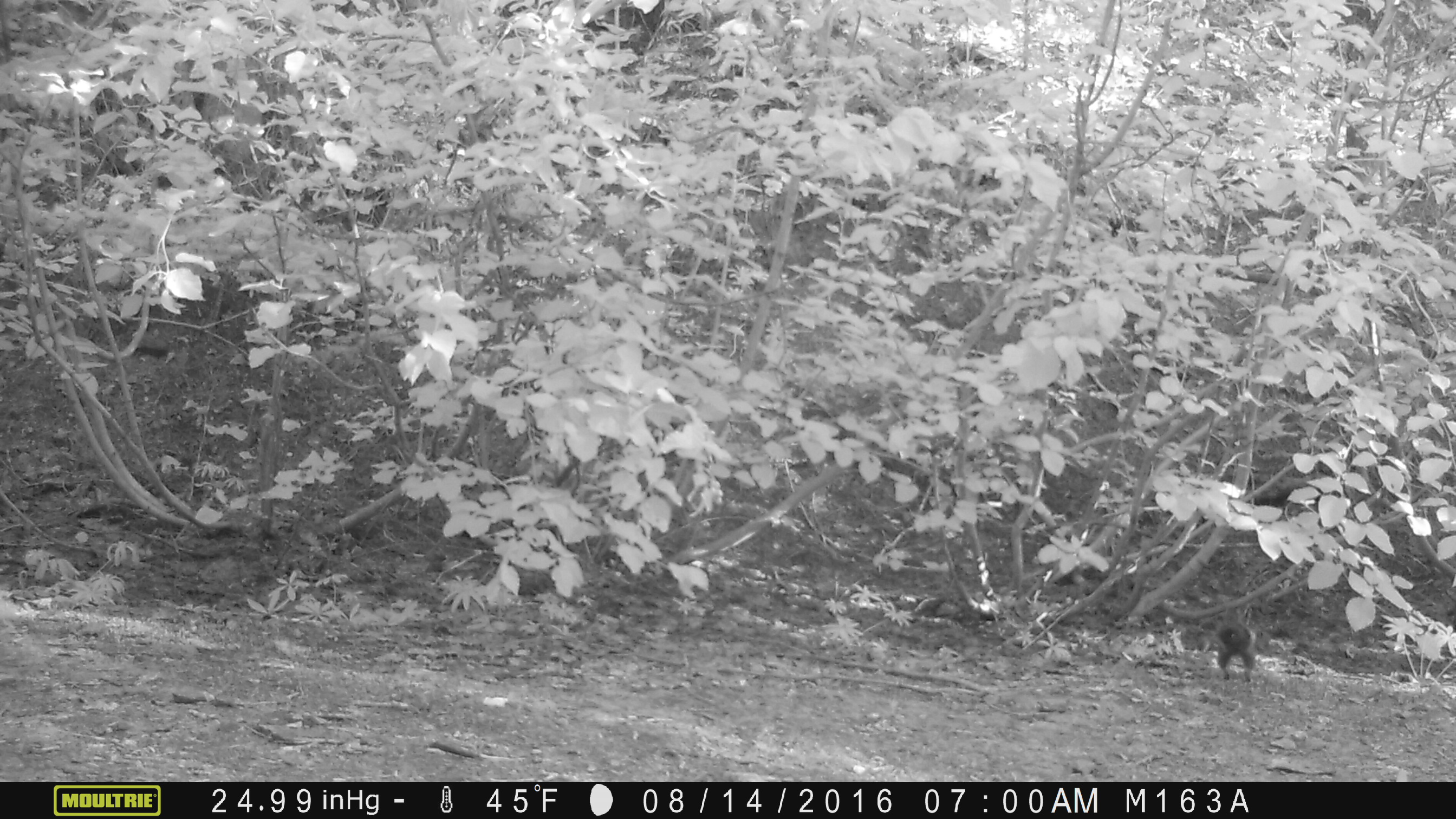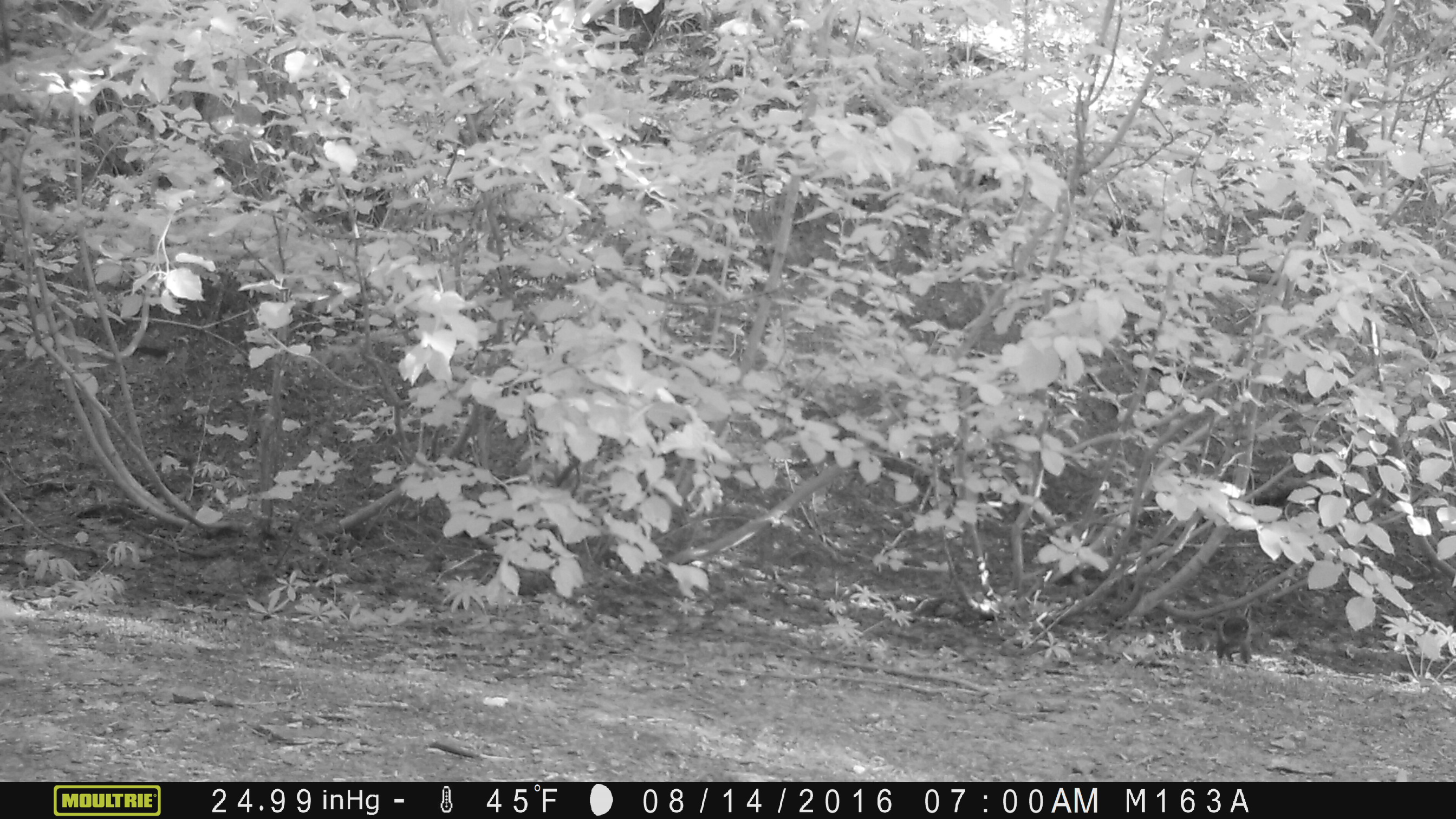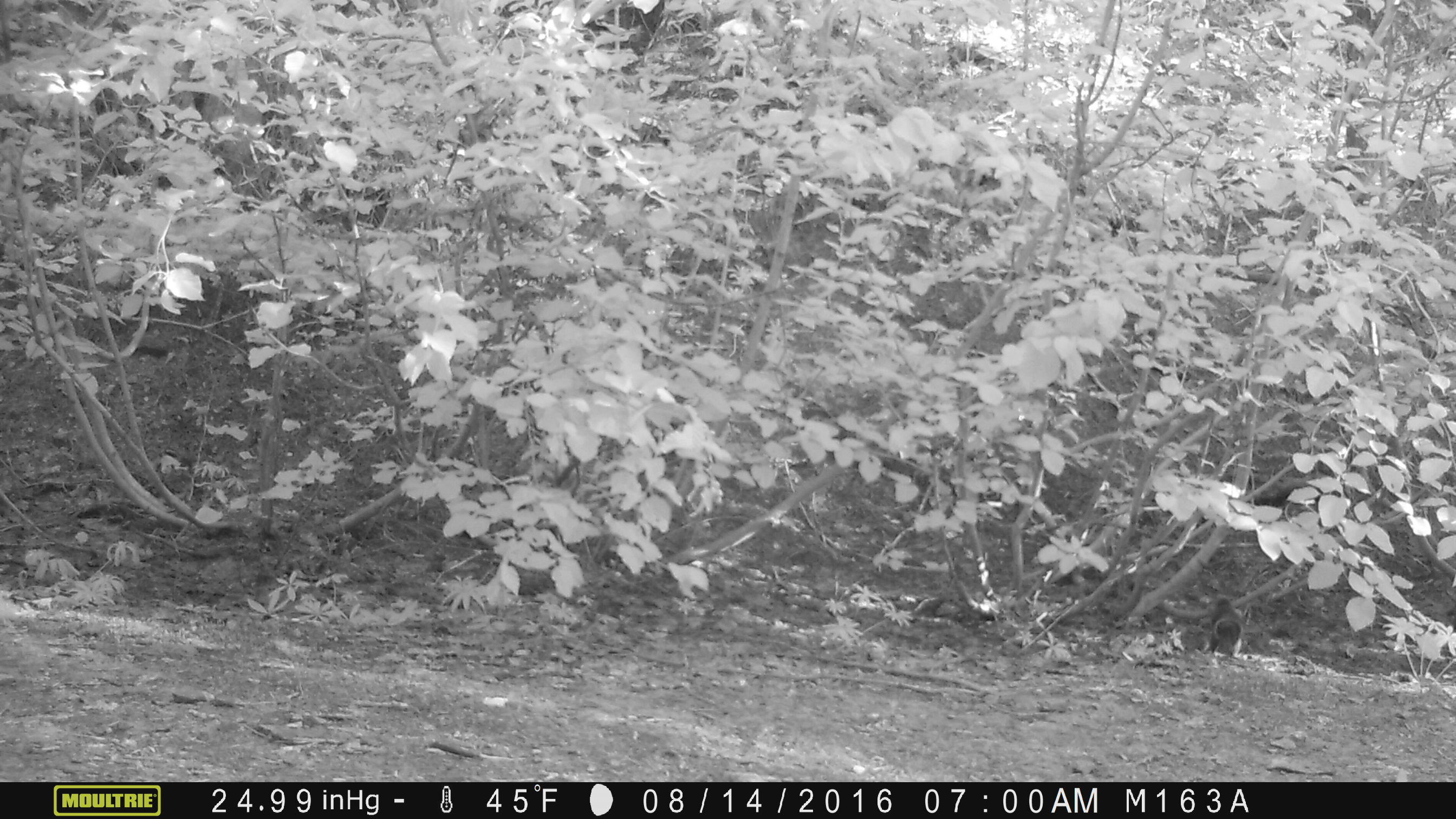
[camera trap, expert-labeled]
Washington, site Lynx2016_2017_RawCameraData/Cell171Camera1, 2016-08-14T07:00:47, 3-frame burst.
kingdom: Animalia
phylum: Chordata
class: Mammalia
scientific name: Mammalia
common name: small mammal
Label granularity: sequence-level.